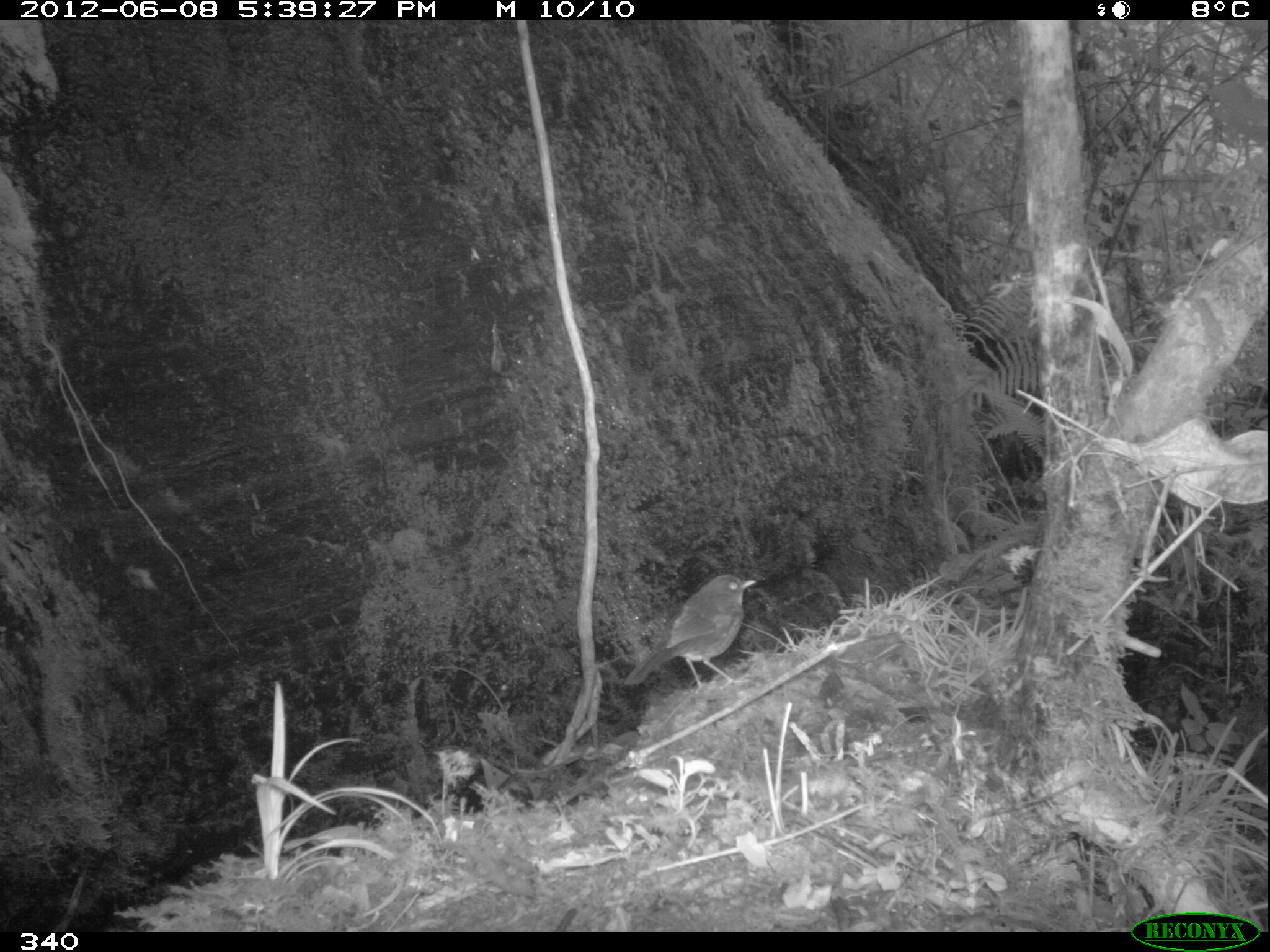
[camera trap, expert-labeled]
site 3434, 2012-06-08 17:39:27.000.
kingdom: Animalia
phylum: Chordata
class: Aves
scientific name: Aves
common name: bird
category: unknown bird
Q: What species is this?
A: Unknown bird (bird) (Aves).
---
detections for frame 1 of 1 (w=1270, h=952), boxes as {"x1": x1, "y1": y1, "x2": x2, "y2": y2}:
unknown bird: {"x1": 624, "y1": 575, "x2": 755, "y2": 693}